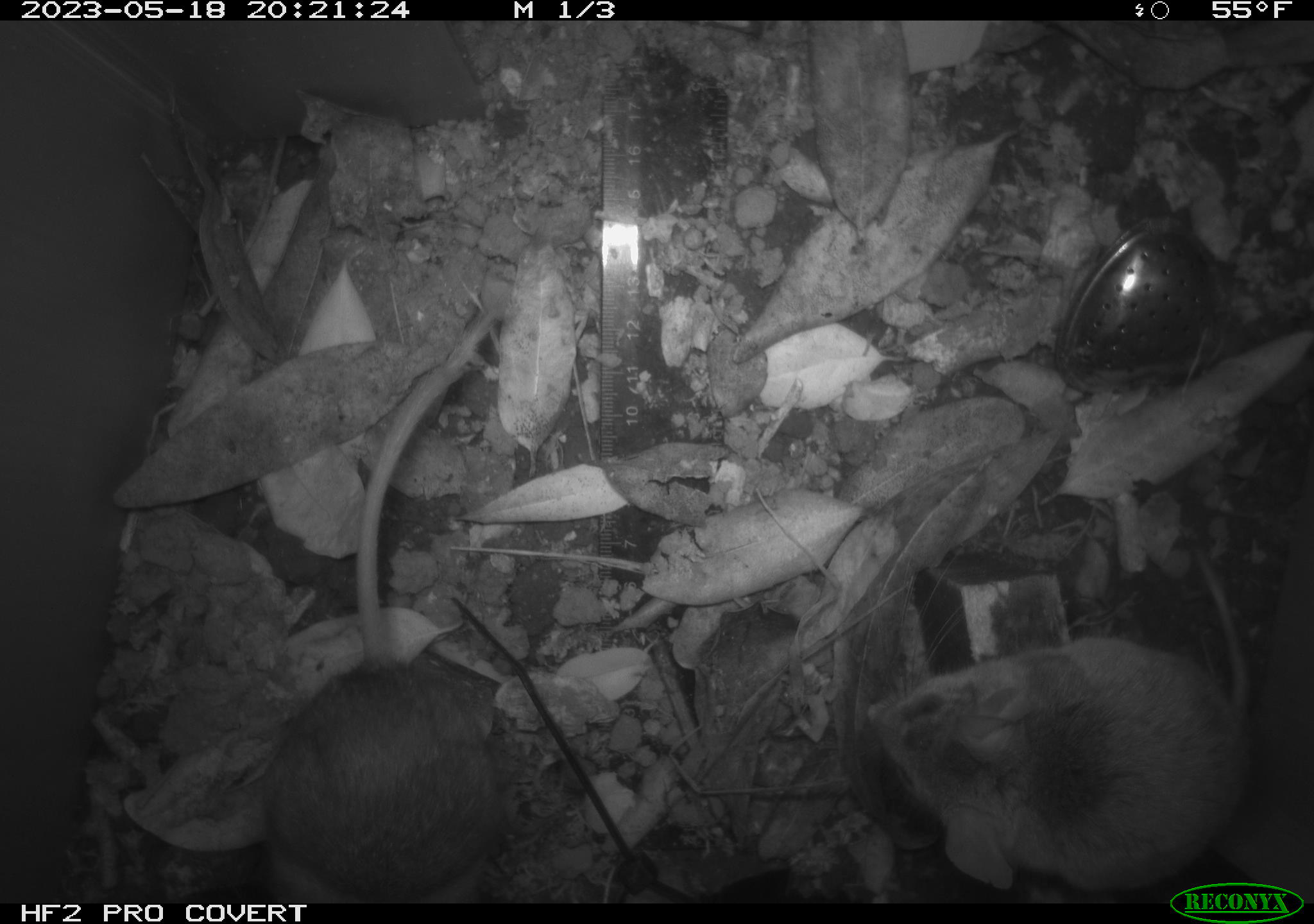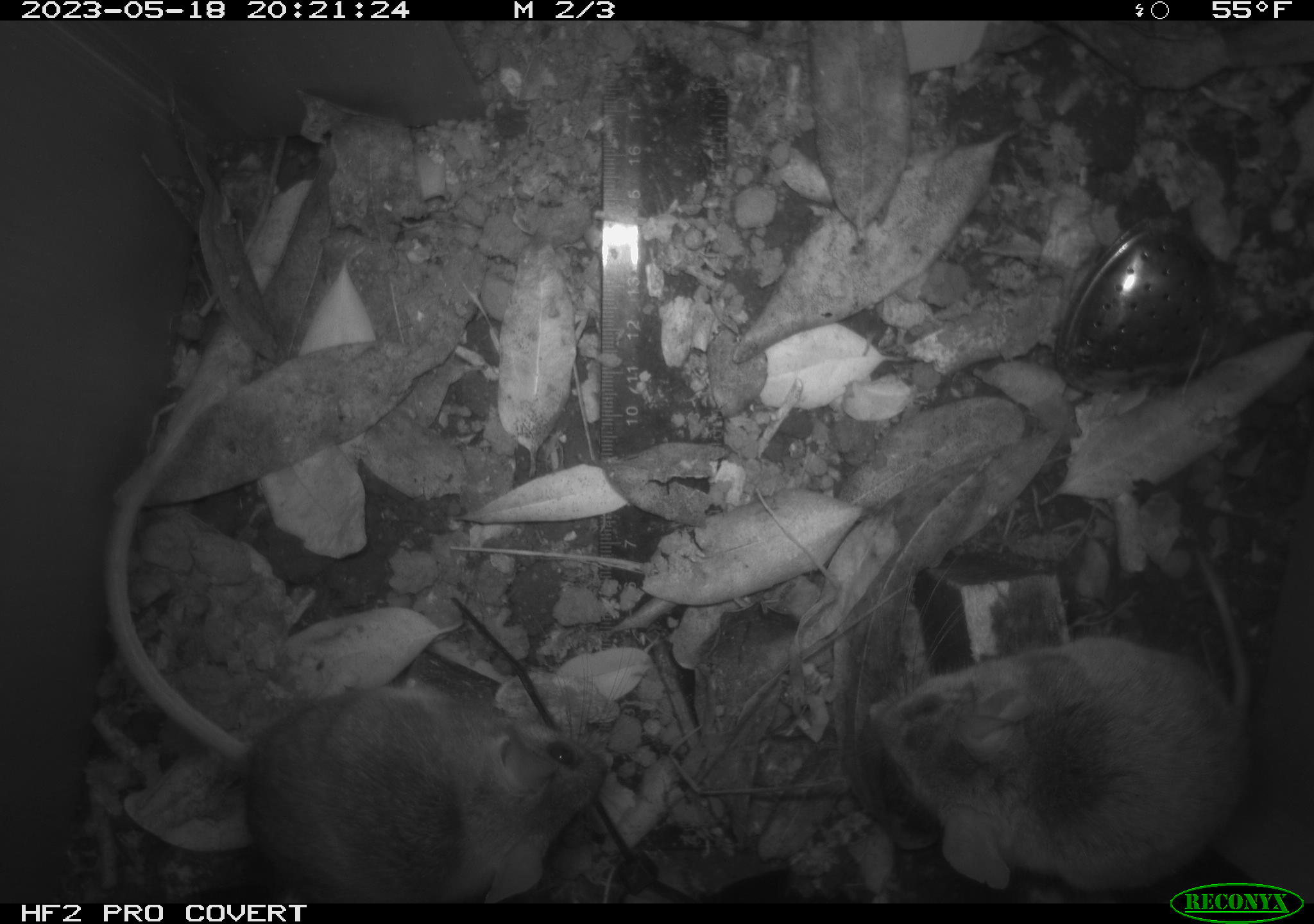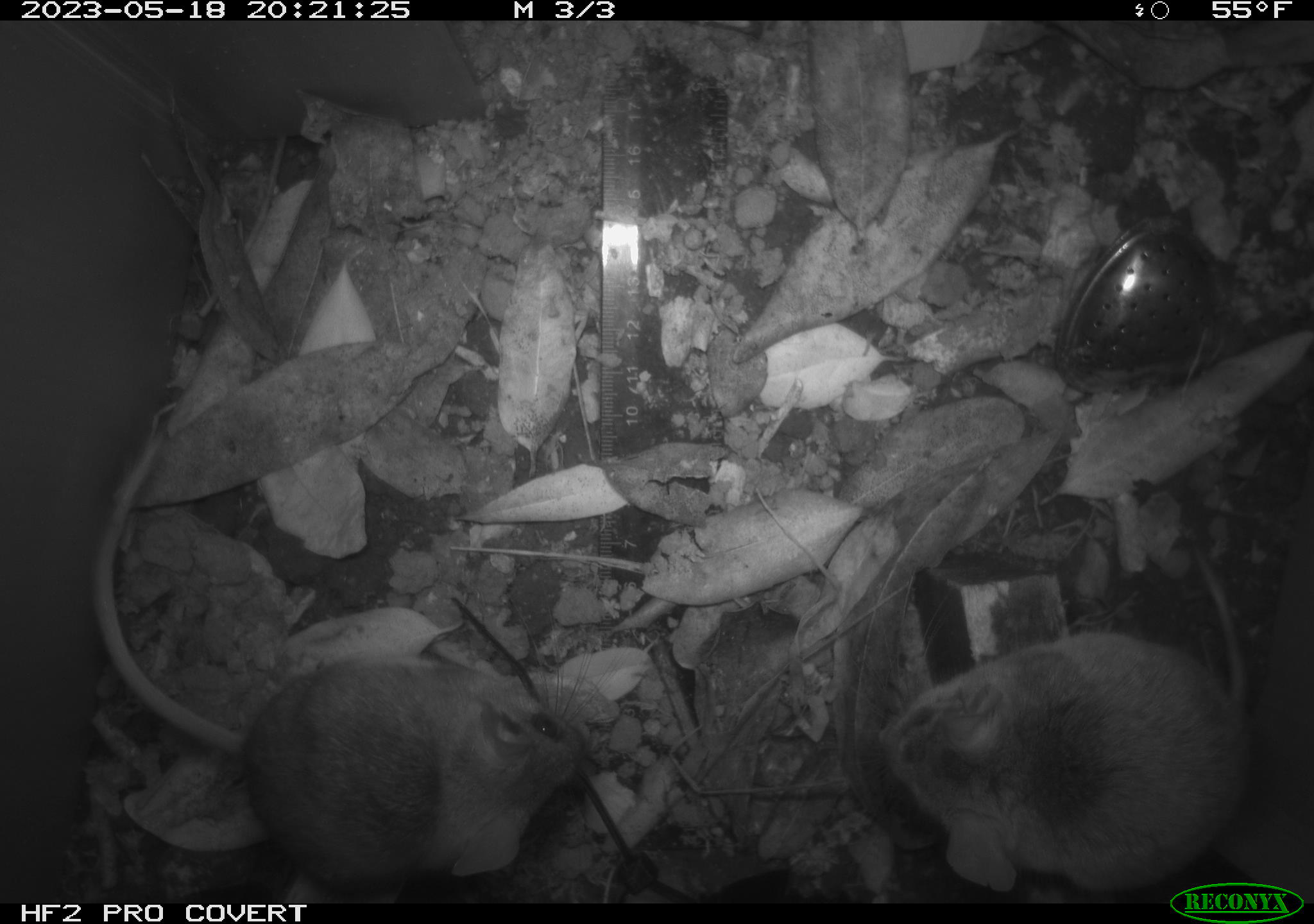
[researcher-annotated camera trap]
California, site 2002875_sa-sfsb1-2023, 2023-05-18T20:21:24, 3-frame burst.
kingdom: Animalia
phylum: Chordata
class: Mammalia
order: Rodentia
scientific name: Rodentia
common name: mouse species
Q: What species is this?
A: Mouse species (Rodentia).